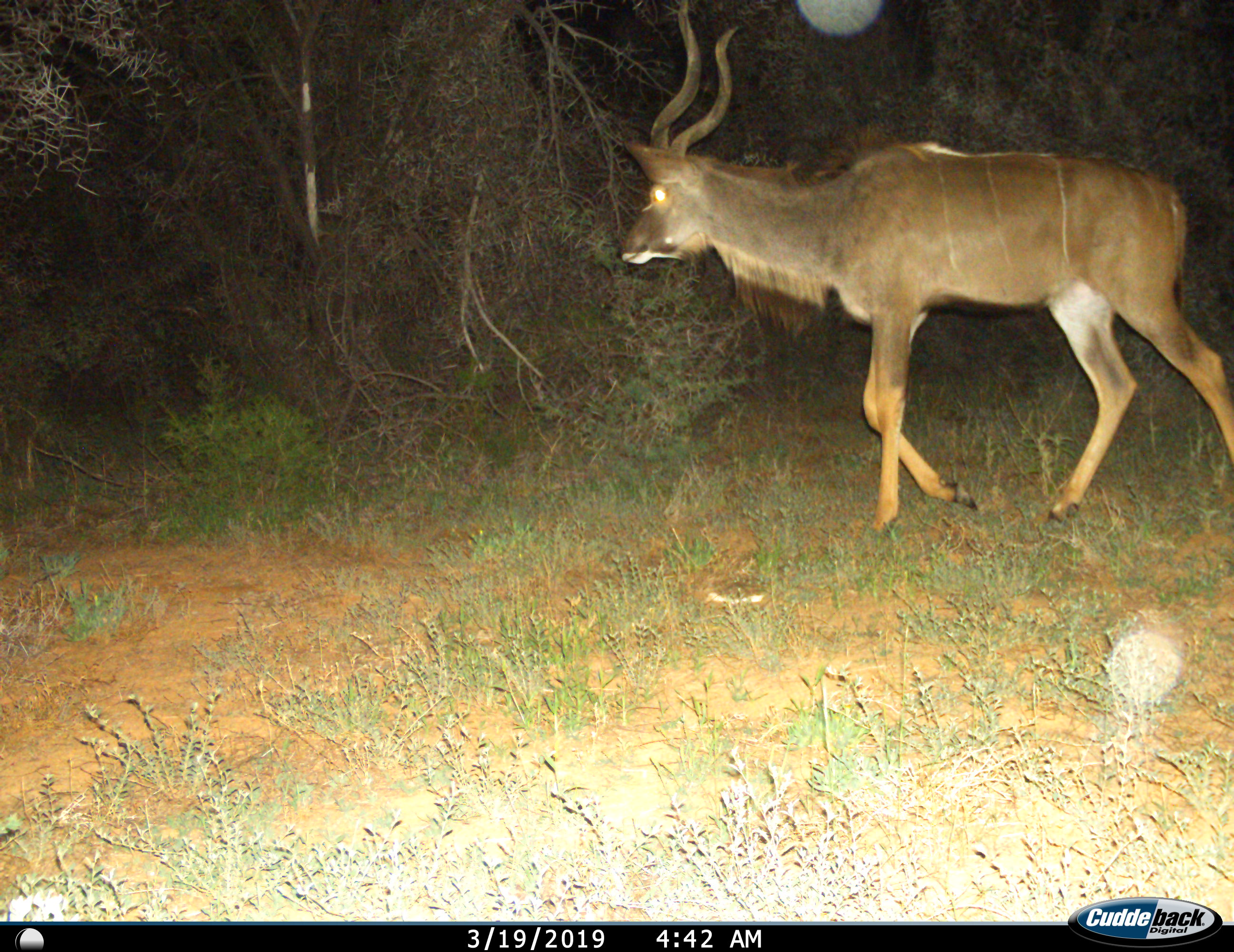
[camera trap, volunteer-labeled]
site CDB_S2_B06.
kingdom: Animalia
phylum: Chordata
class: Mammalia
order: Artiodactyla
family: Bovidae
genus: Tragelaphus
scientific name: Tragelaphus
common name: kudu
Kudu (Tragelaphus), count 1. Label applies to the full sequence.